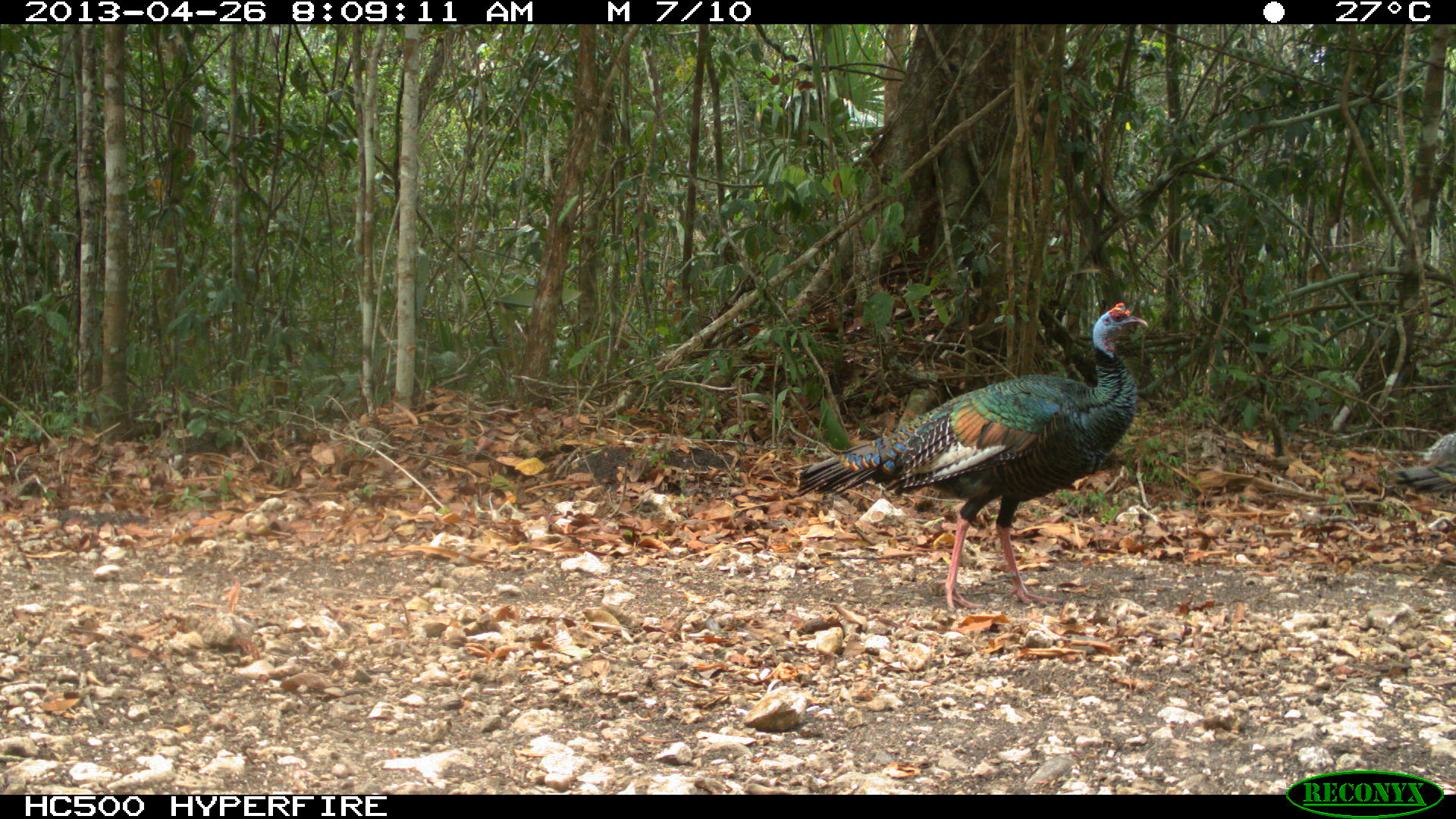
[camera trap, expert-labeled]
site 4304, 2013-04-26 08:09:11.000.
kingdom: Animalia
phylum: Chordata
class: Aves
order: Galliformes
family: Phasianidae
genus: Meleagris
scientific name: Meleagris ocellata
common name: ocellated turkey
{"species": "Meleagris ocellata (ocellated turkey)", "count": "3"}